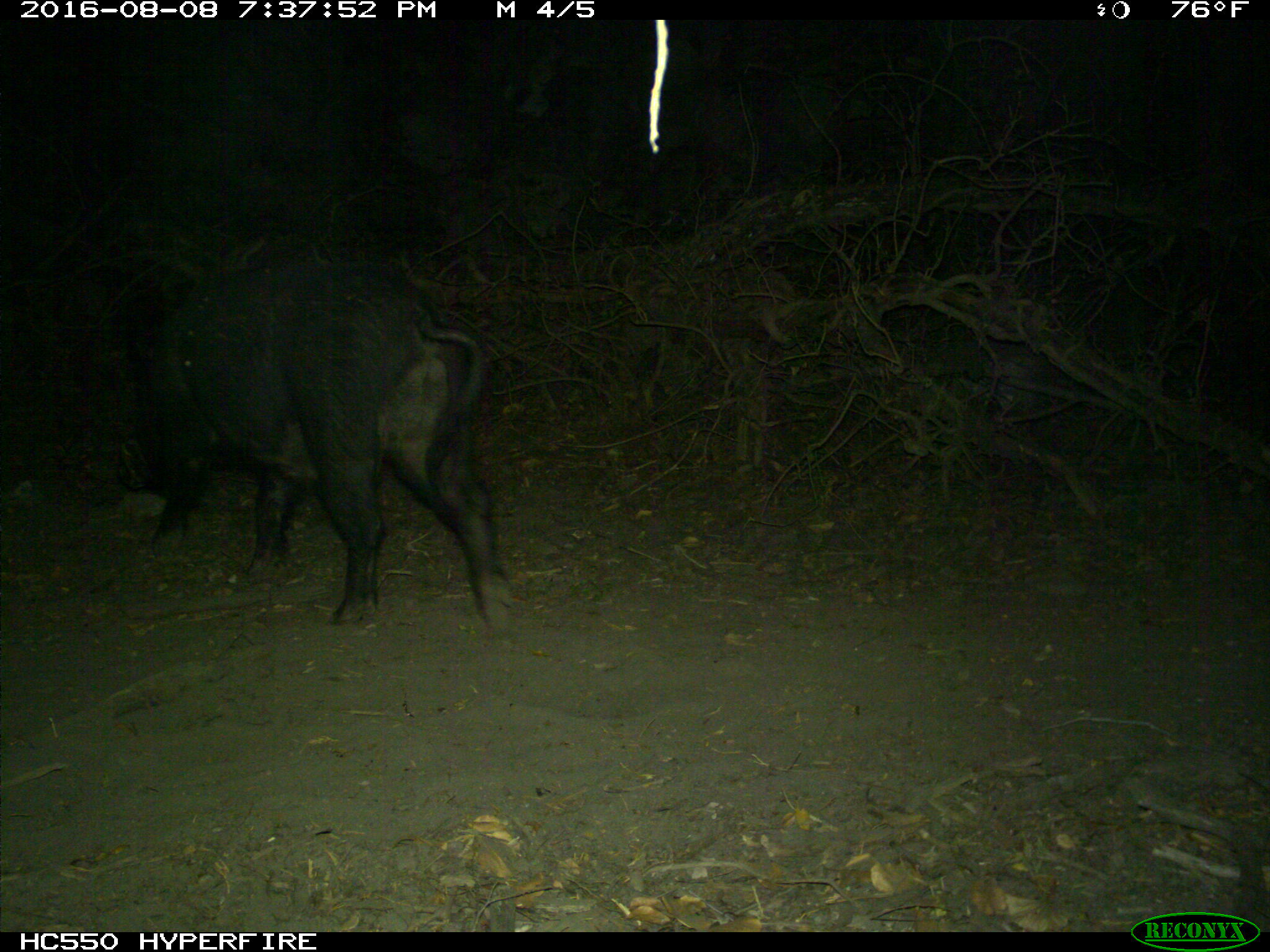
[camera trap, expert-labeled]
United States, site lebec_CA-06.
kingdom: Animalia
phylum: Chordata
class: Mammalia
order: Artiodactyla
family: Suidae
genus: Sus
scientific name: Sus scrofa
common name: wild boar